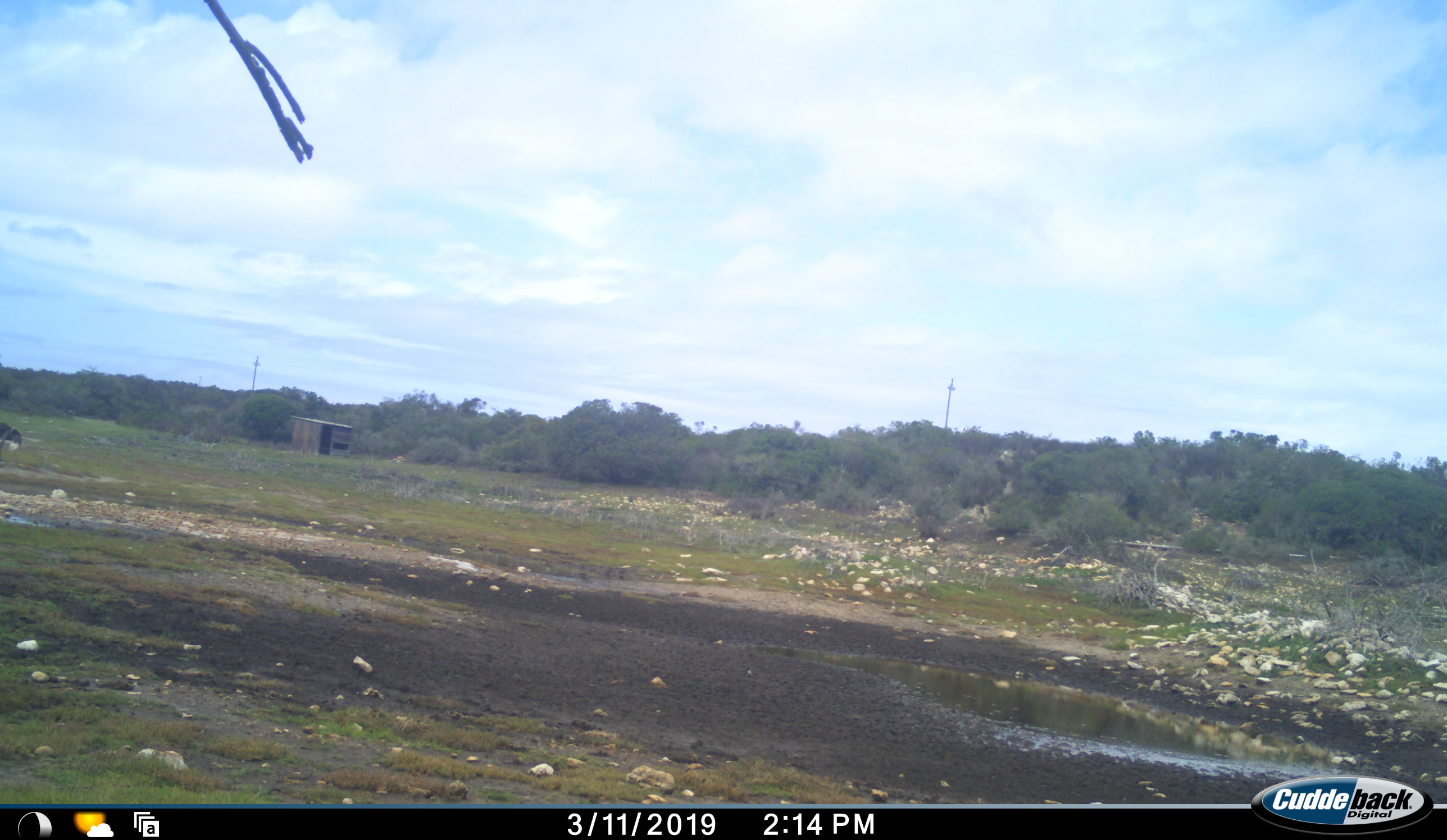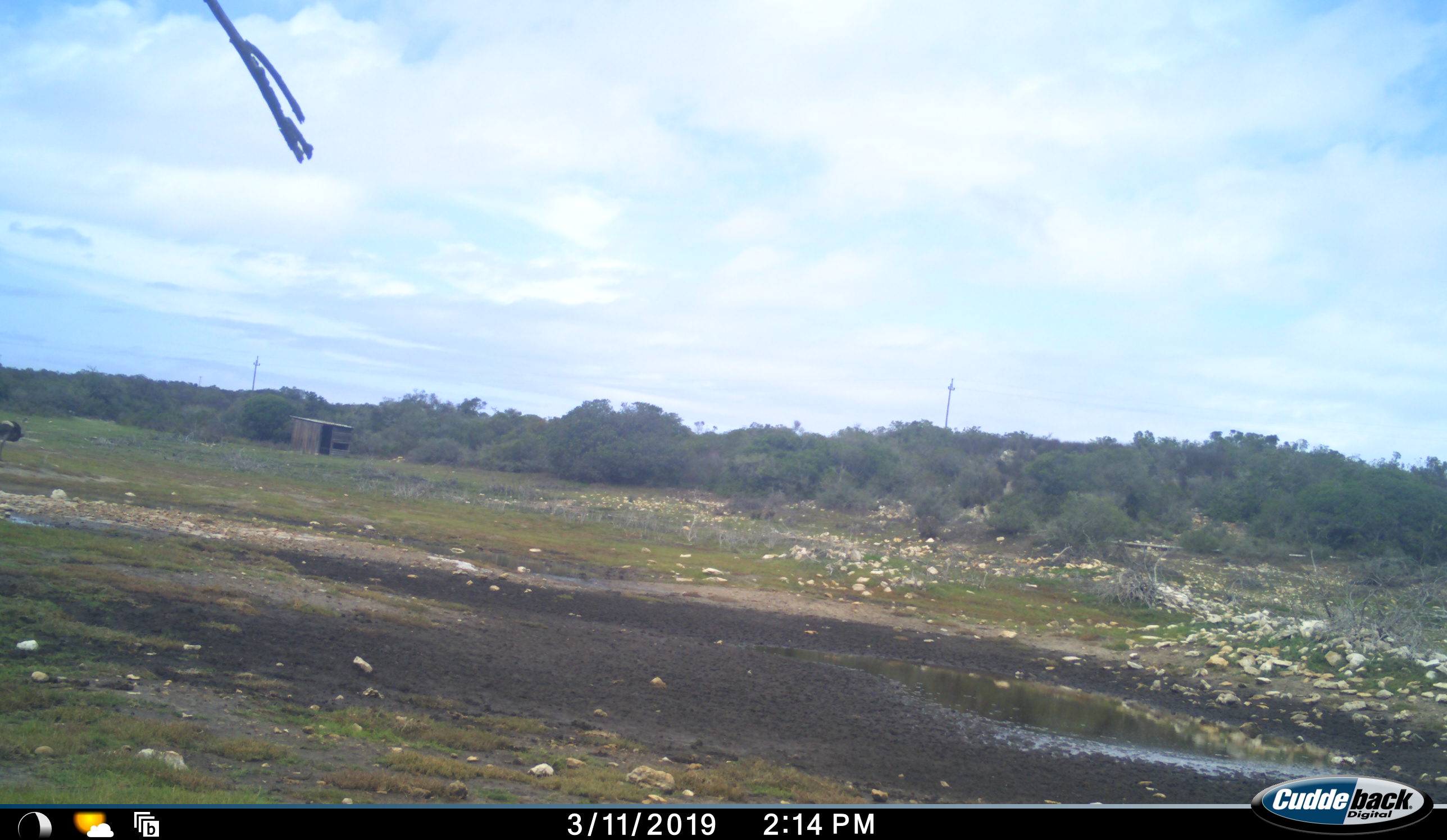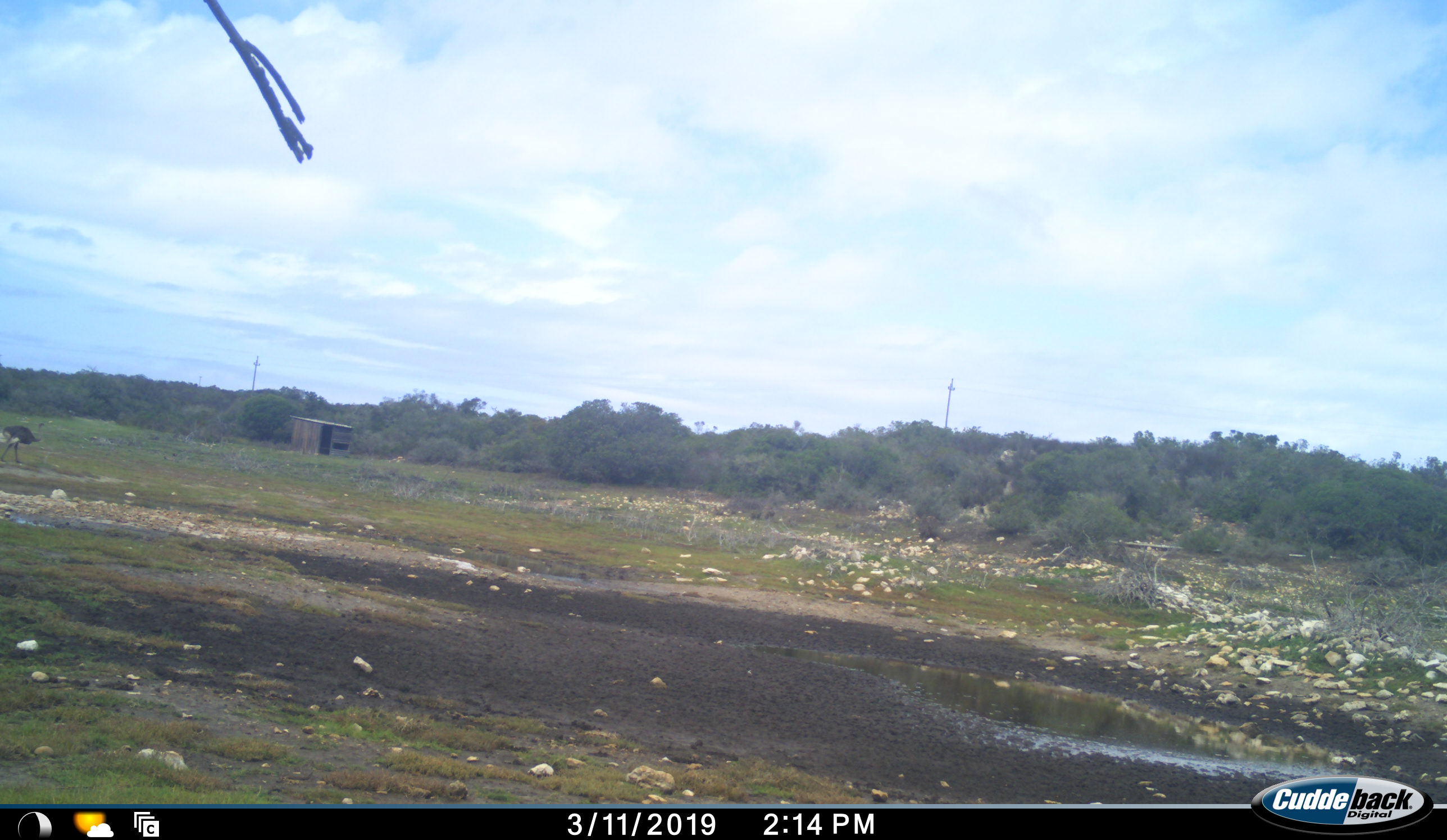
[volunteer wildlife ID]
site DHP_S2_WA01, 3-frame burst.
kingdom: Animalia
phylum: Chordata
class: Aves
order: Struthioniformes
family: Struthionidae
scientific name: Struthionidae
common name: ostrich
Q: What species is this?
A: Ostrich (Struthionidae).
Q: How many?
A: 1.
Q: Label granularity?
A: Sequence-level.